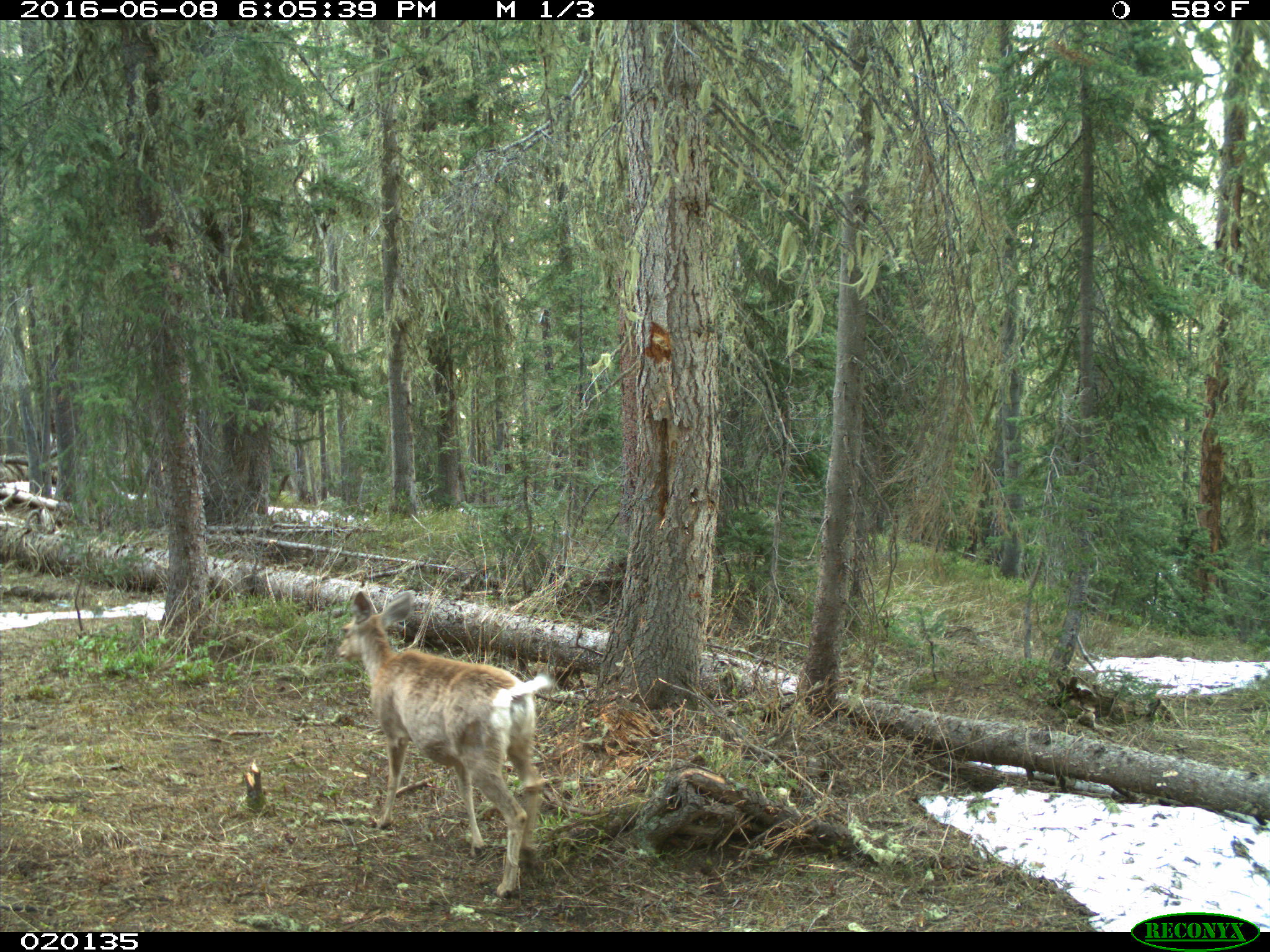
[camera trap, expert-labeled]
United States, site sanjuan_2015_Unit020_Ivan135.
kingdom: Animalia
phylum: Chordata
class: Mammalia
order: Artiodactyla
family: Cervidae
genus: Odocoileus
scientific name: Odocoileus hemionus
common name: mule deer